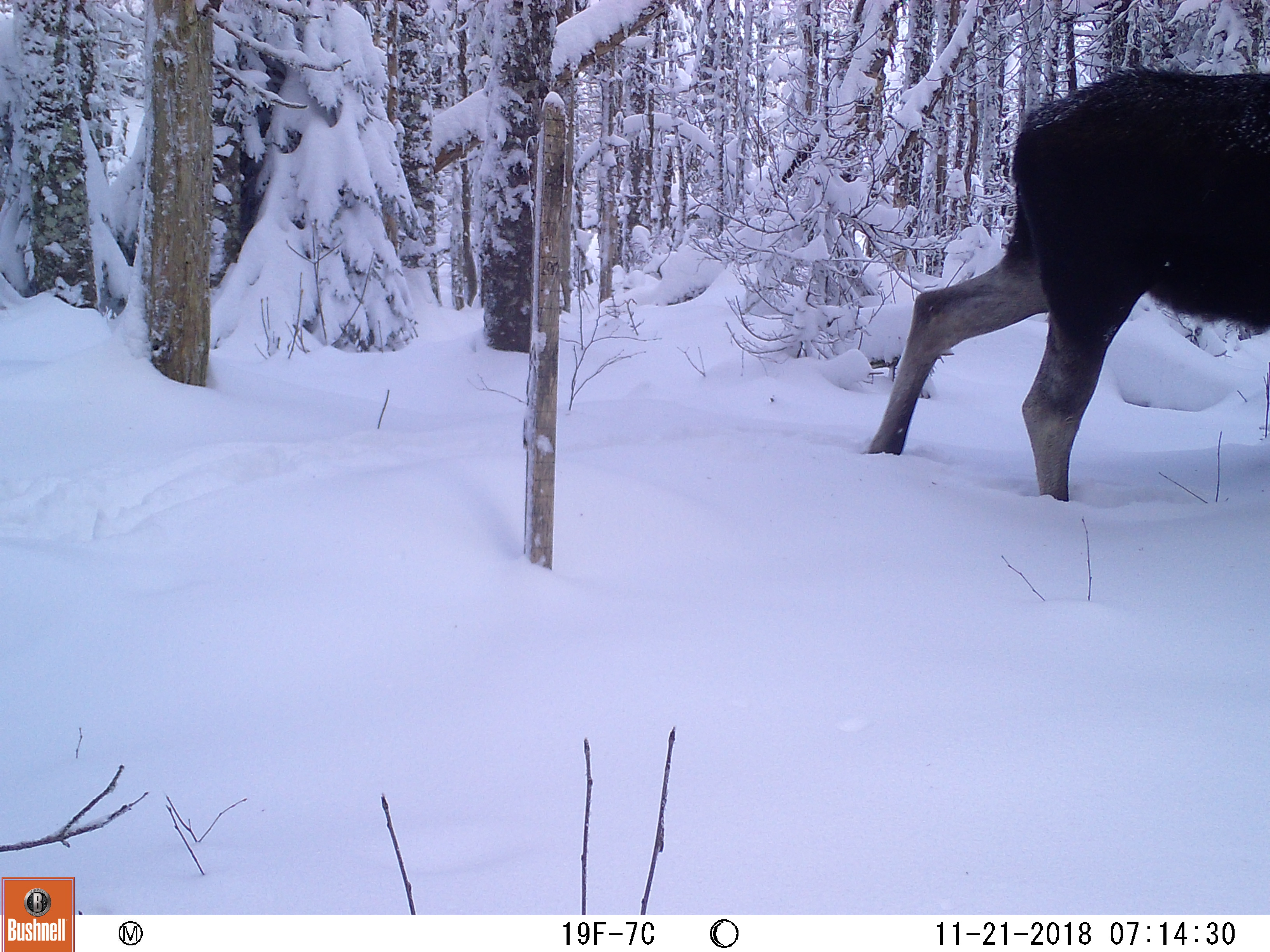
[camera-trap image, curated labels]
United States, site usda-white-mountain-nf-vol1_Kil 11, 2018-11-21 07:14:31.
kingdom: Animalia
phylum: Chordata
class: Mammalia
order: Artiodactyla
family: Cervidae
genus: Alces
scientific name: Alces alces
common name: moose